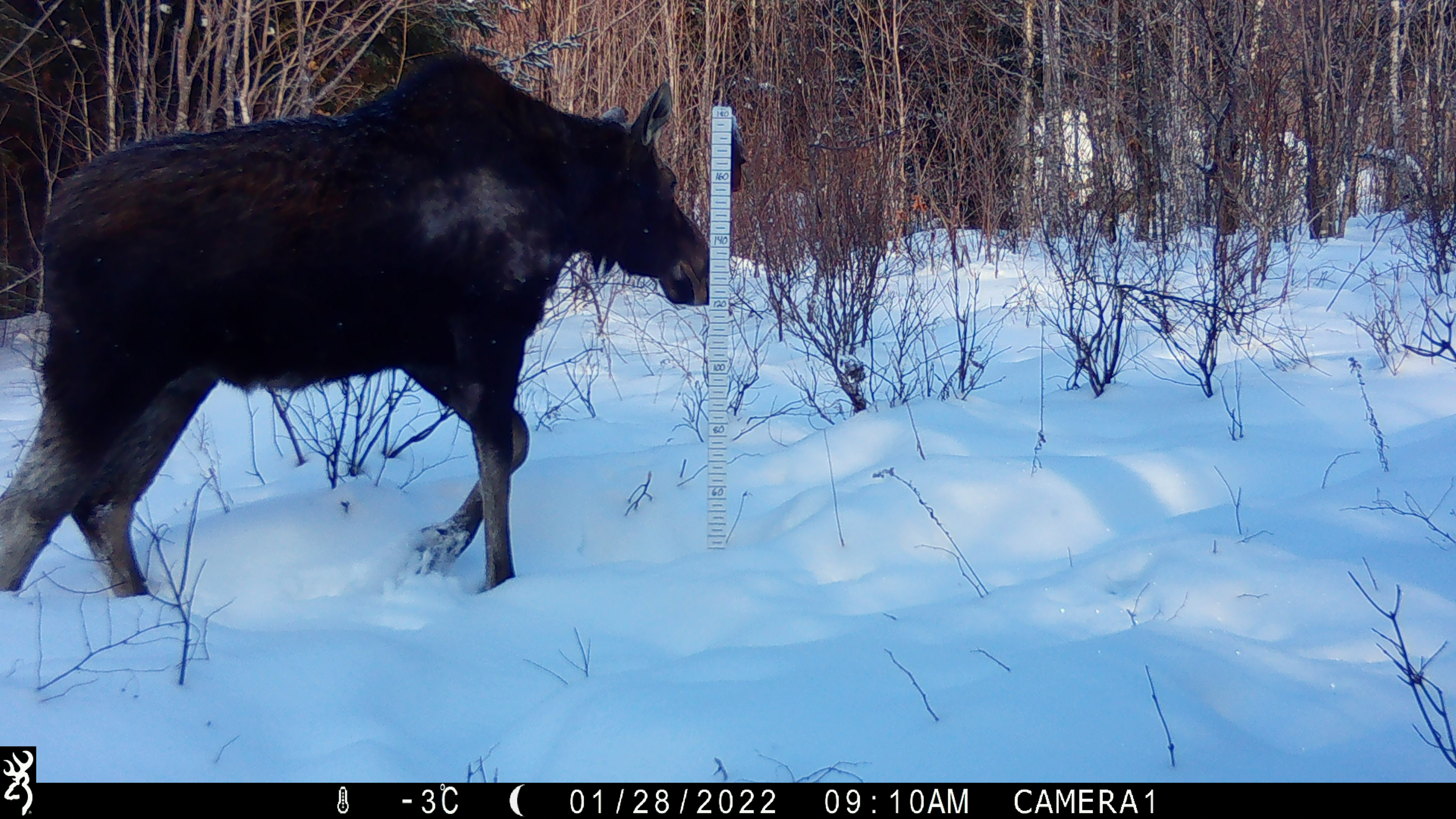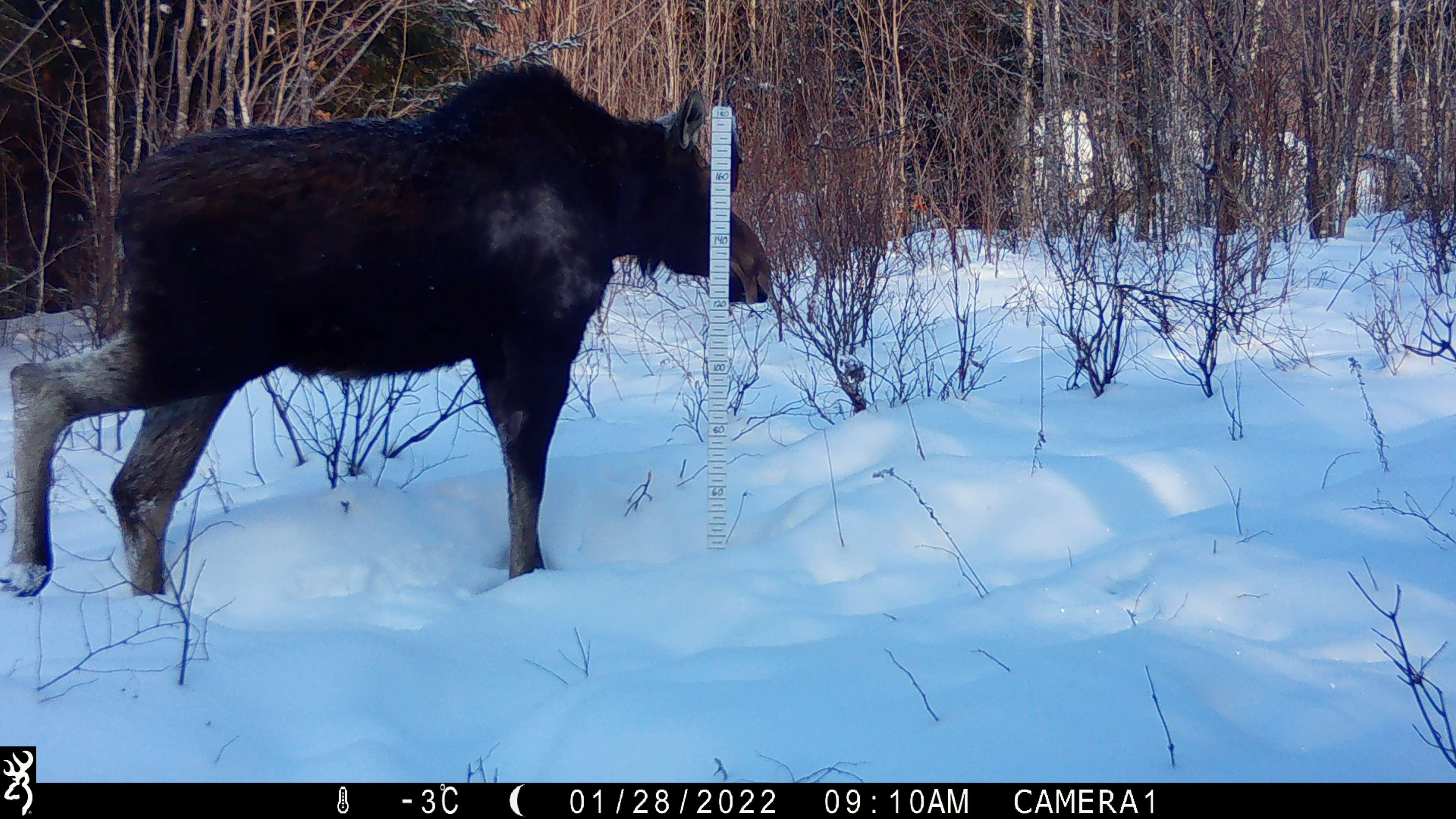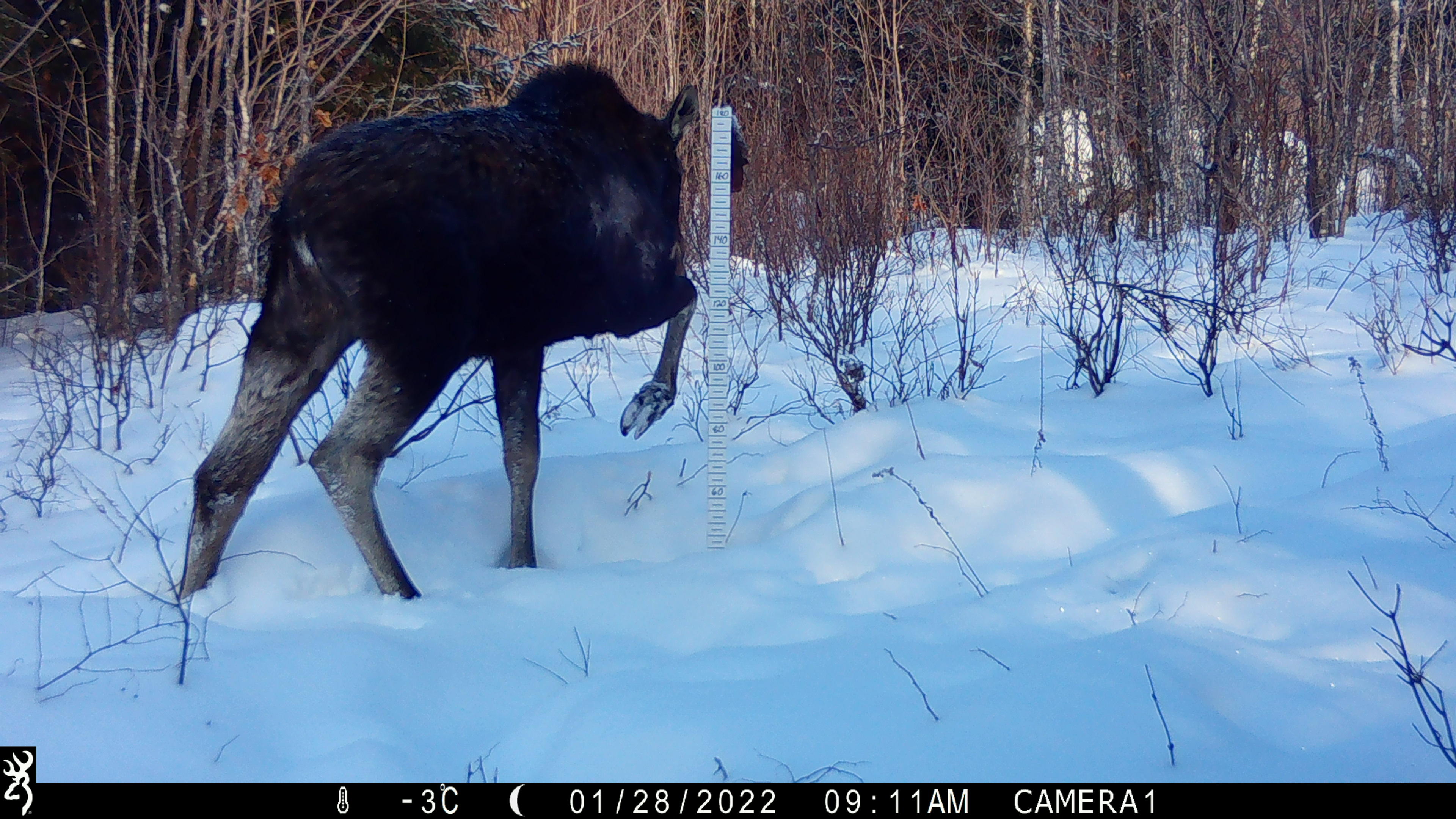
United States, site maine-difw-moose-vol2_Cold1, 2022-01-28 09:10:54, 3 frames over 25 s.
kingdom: Animalia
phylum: Chordata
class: Mammalia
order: Artiodactyla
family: Cervidae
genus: Alces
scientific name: Alces alces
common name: moose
Moose (Alces alces).